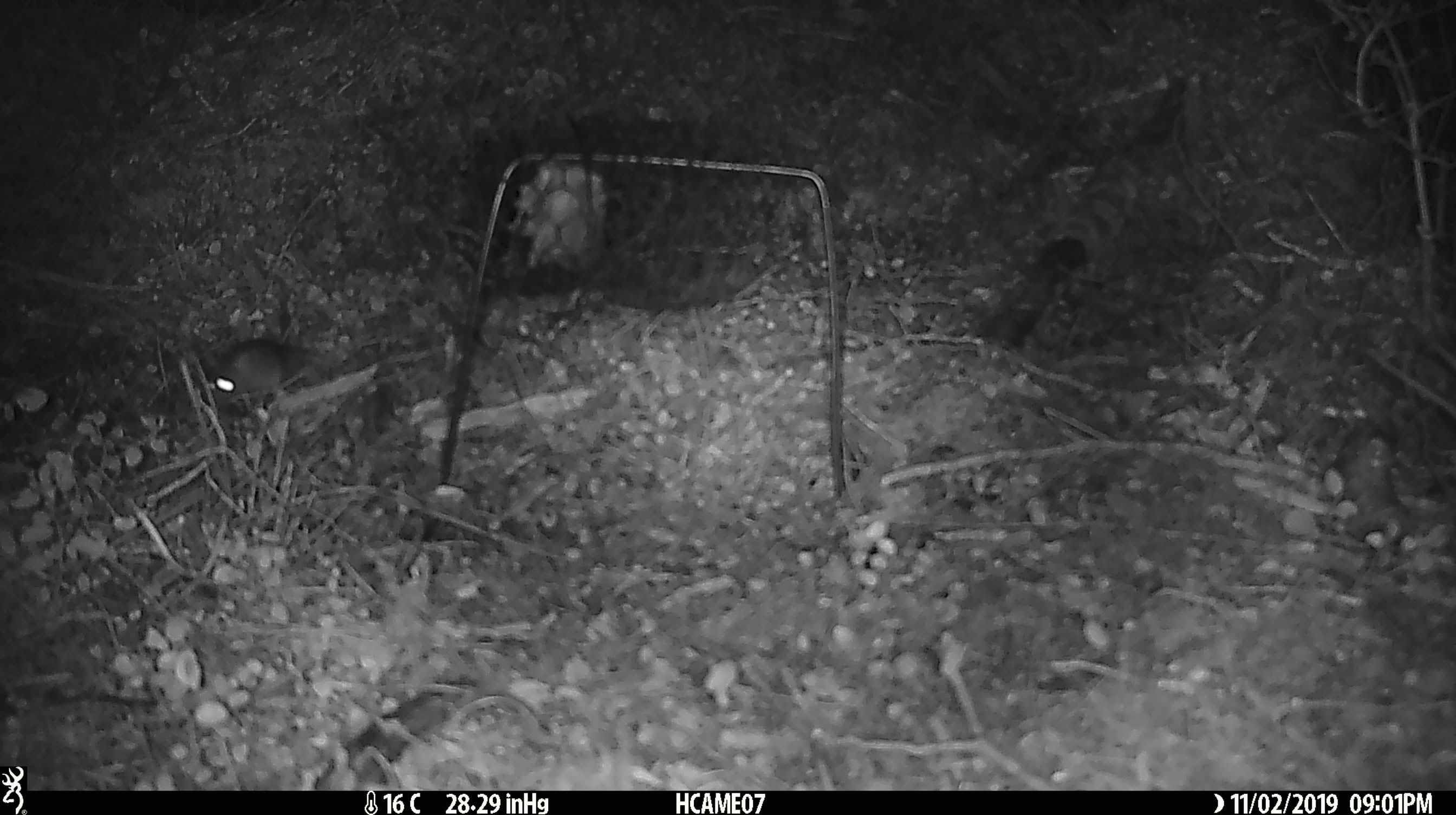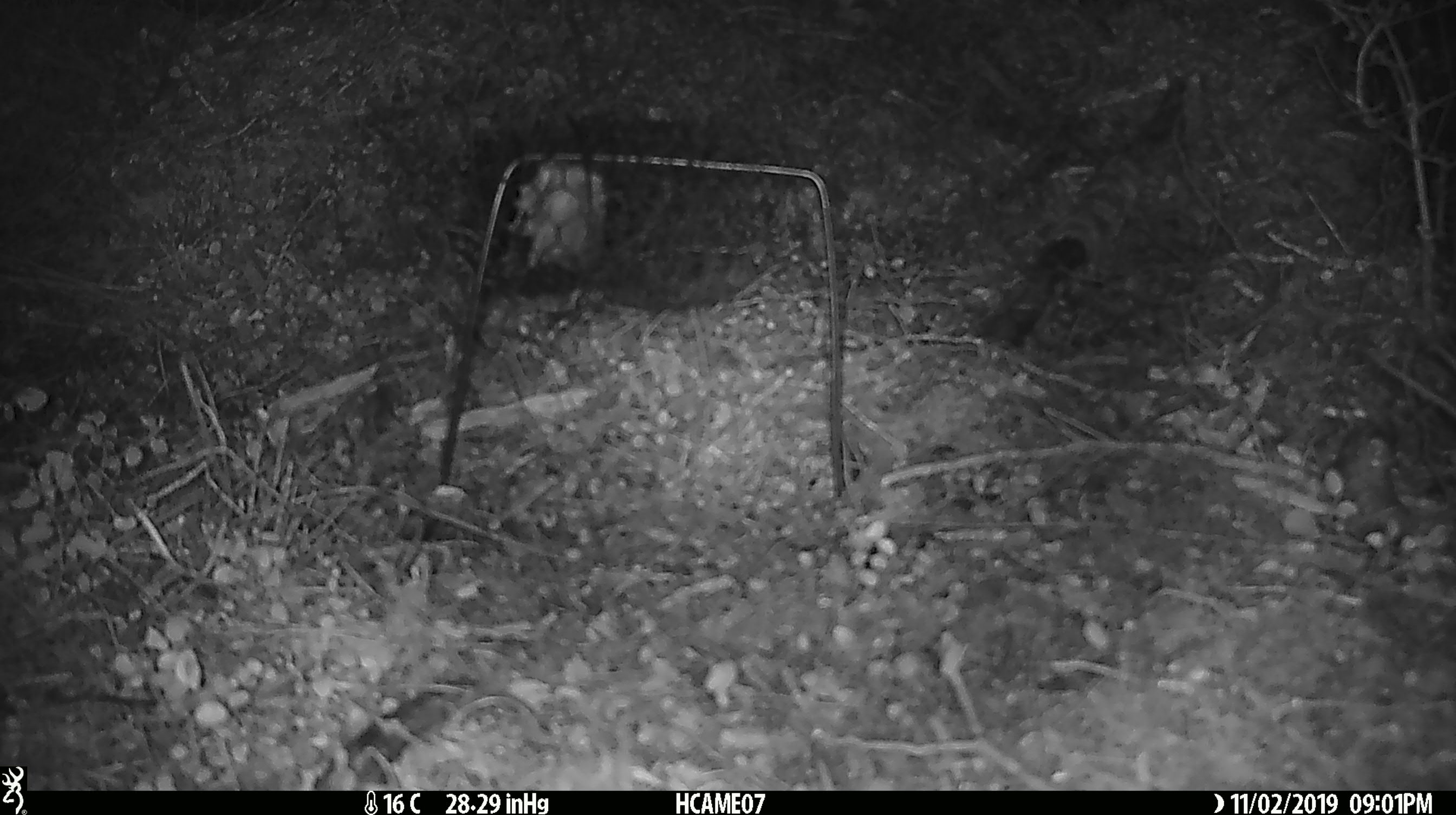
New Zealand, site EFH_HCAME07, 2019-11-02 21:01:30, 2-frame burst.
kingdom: Animalia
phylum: Chordata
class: Mammalia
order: Rodentia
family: Muridae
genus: Mus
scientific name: Mus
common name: mouse